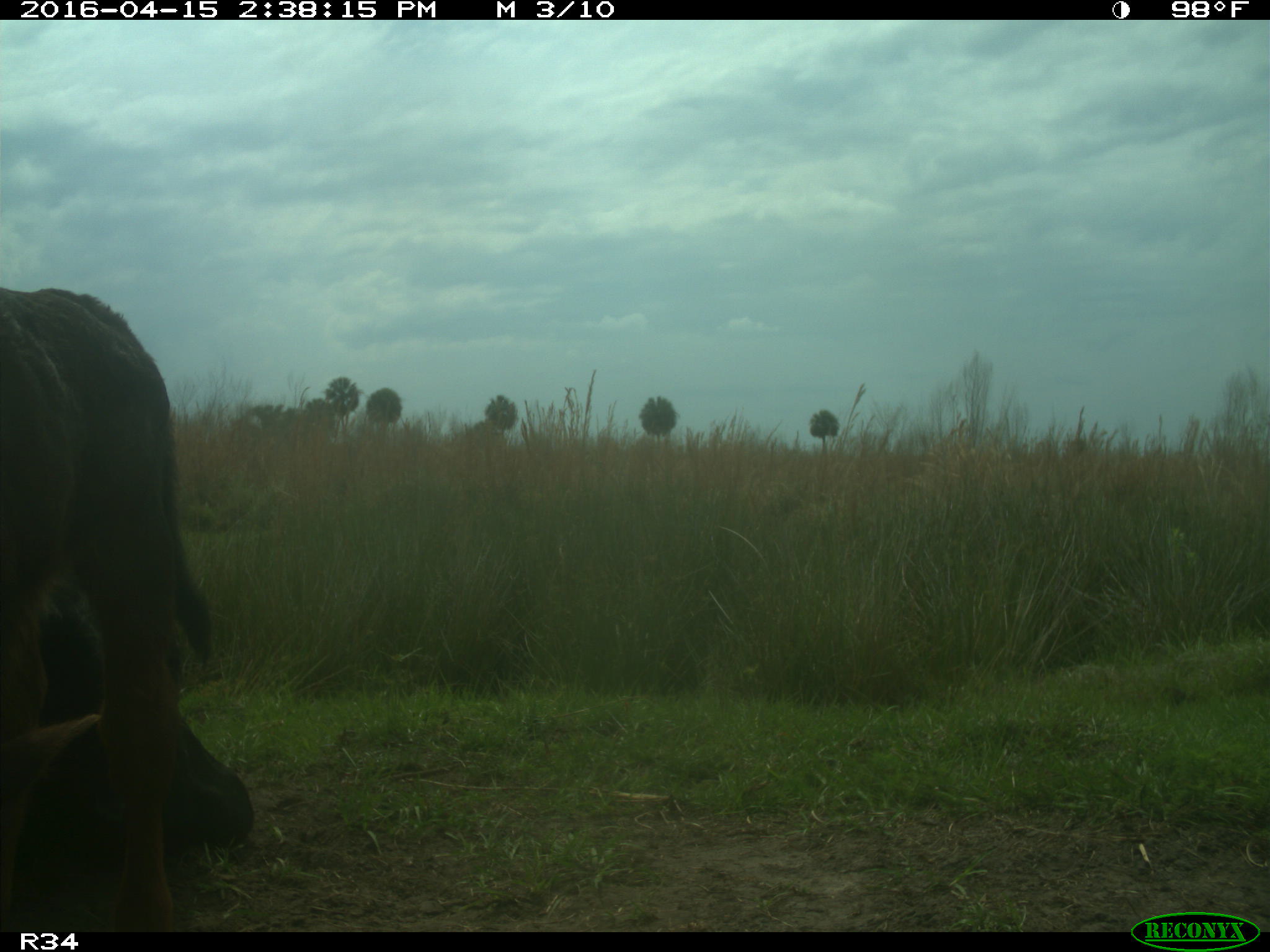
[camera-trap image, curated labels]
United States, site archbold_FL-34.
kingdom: Animalia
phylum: Chordata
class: Mammalia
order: Artiodactyla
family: Bovidae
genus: Bos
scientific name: Bos taurus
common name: domestic cow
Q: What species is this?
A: Bos taurus (domestic cow).